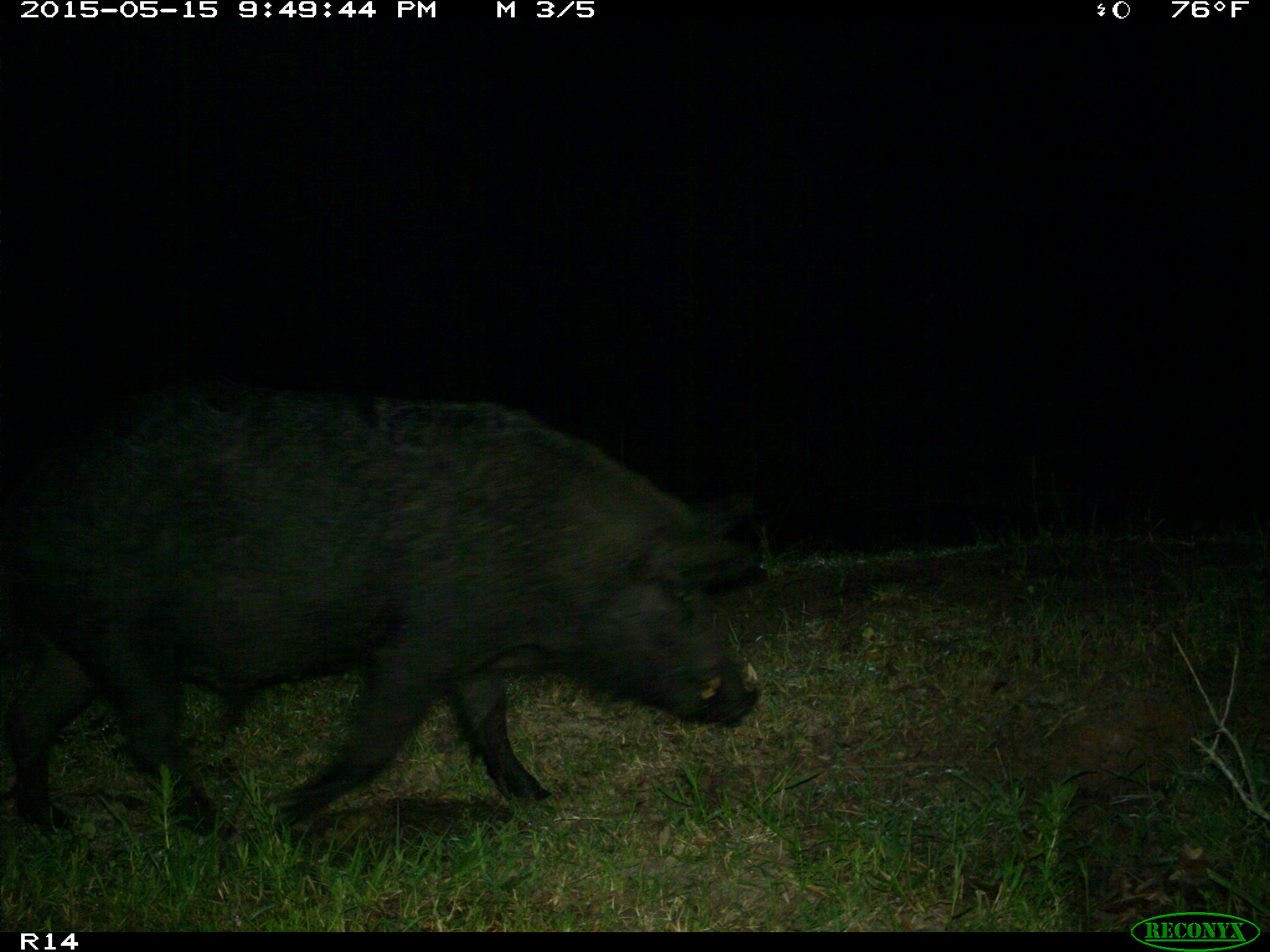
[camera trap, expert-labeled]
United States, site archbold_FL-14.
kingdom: Animalia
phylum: Chordata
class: Mammalia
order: Artiodactyla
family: Suidae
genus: Sus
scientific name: Sus scrofa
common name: wild boar